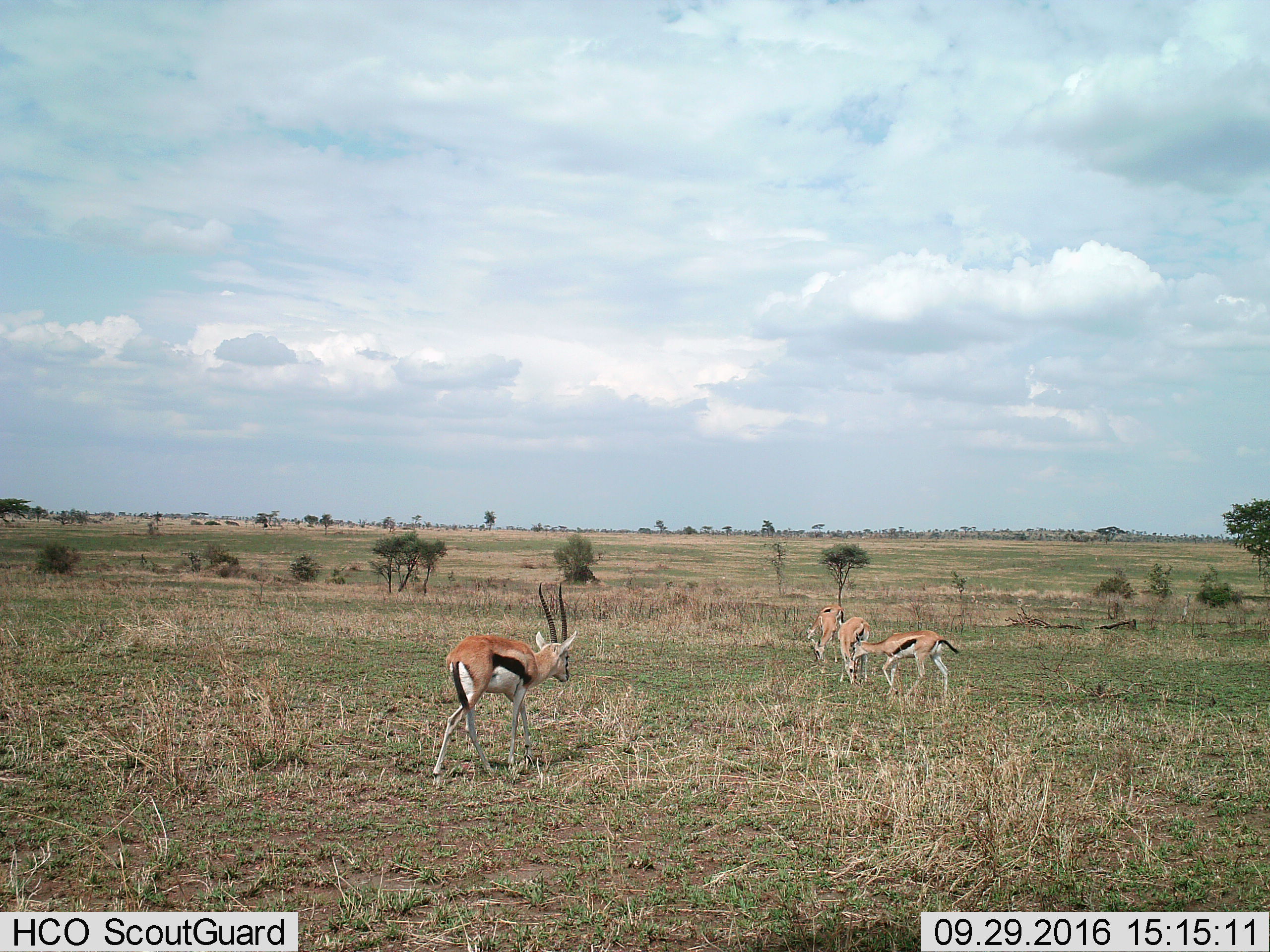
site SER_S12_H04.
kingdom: Animalia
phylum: Chordata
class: Mammalia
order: Artiodactyla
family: Bovidae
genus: Eudorcas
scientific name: Eudorcas thomsonii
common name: thomson's gazelle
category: gazellethomsons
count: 4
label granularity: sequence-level